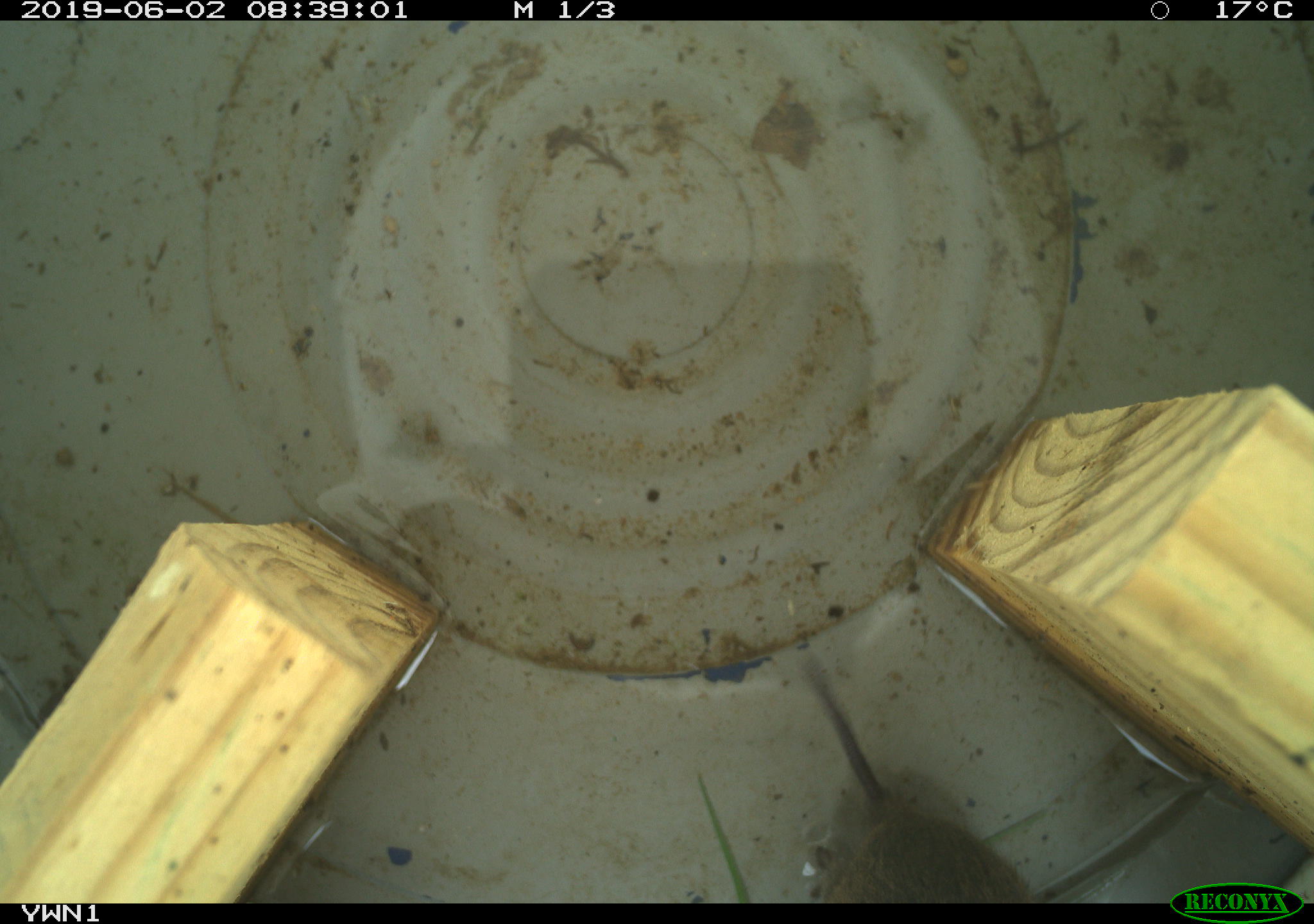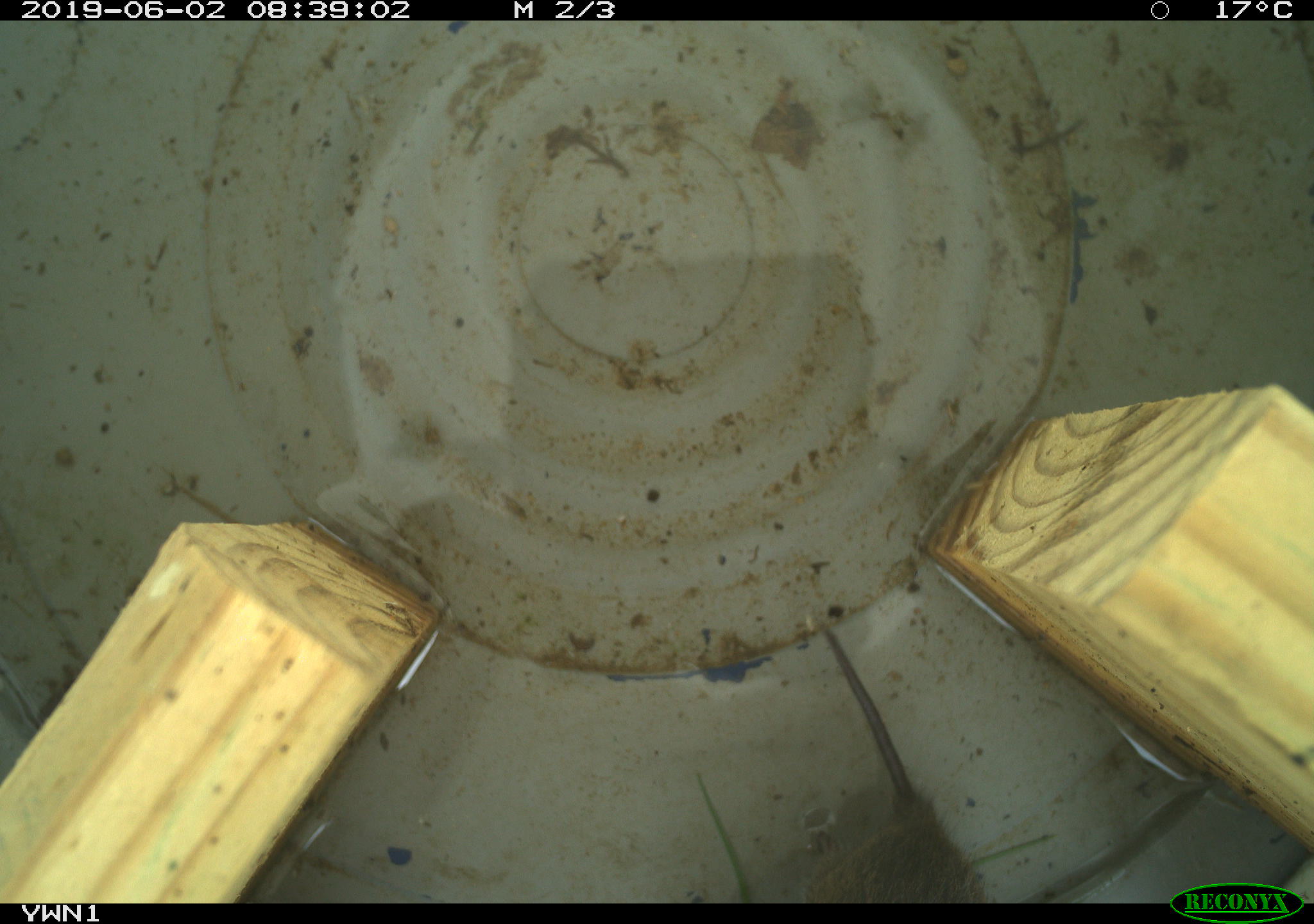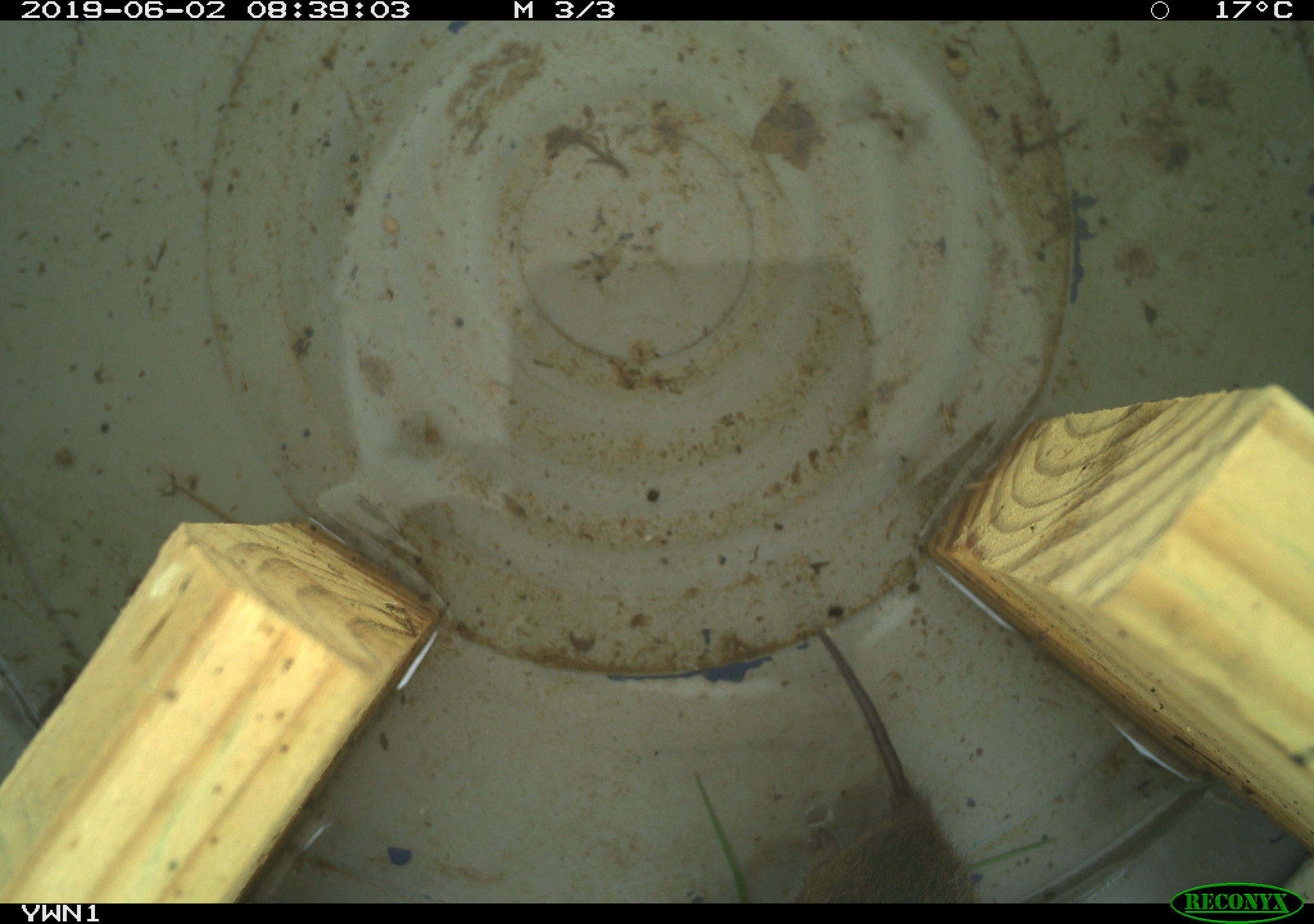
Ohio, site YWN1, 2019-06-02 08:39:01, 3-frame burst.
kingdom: Animalia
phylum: Chordata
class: Mammalia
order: Rodentia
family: Cricetidae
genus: Microtus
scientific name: Microtus pennsylvanicus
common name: meadow vole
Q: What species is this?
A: Meadow vole (Microtus pennsylvanicus).